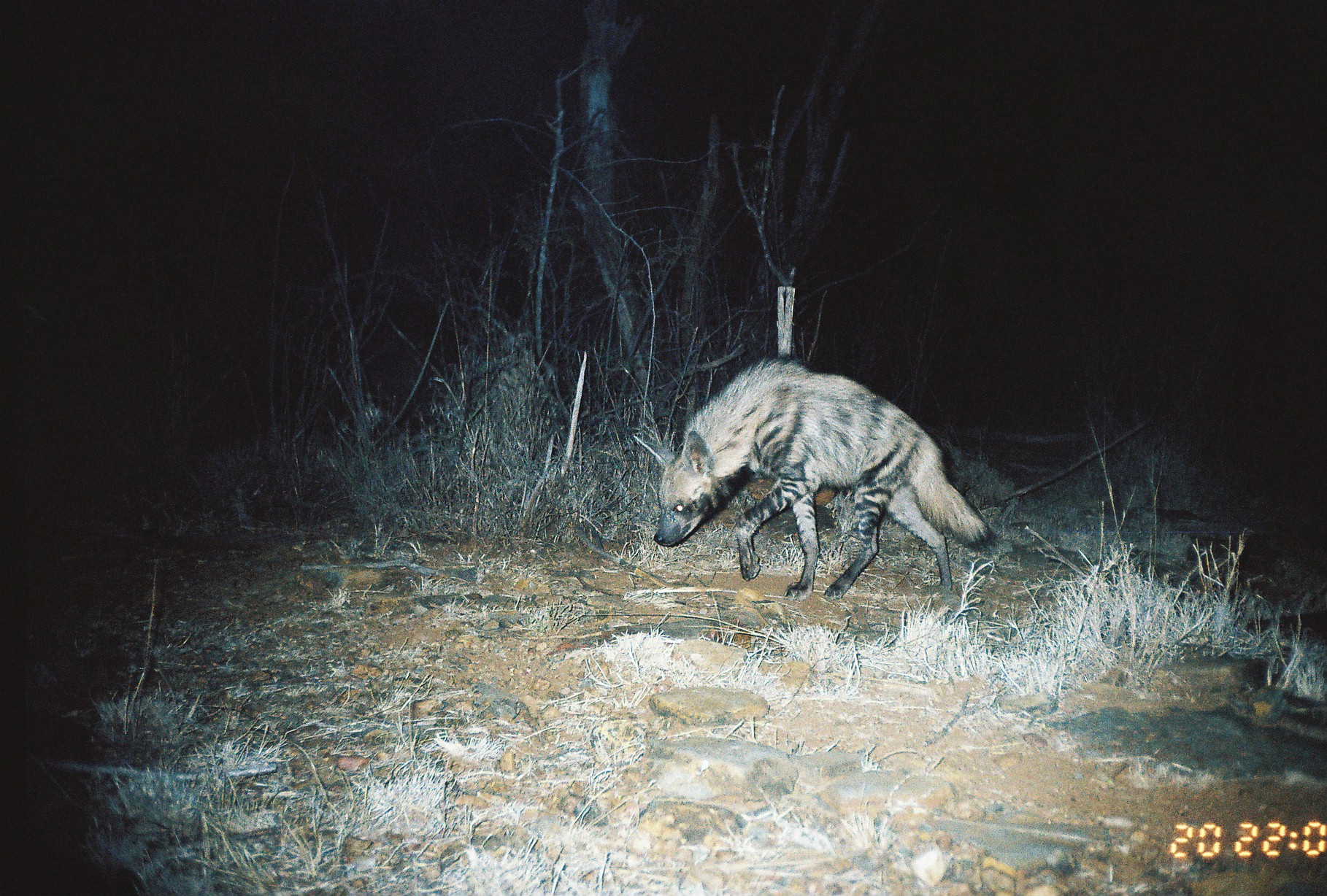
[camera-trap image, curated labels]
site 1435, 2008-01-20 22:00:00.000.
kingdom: Animalia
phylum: Chordata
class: Mammalia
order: Carnivora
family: Hyaenidae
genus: Hyaena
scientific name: Hyaena hyaena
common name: striped hyena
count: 1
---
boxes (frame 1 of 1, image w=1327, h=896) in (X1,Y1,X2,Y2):
hyaena hyaena: (632,356,997,602)